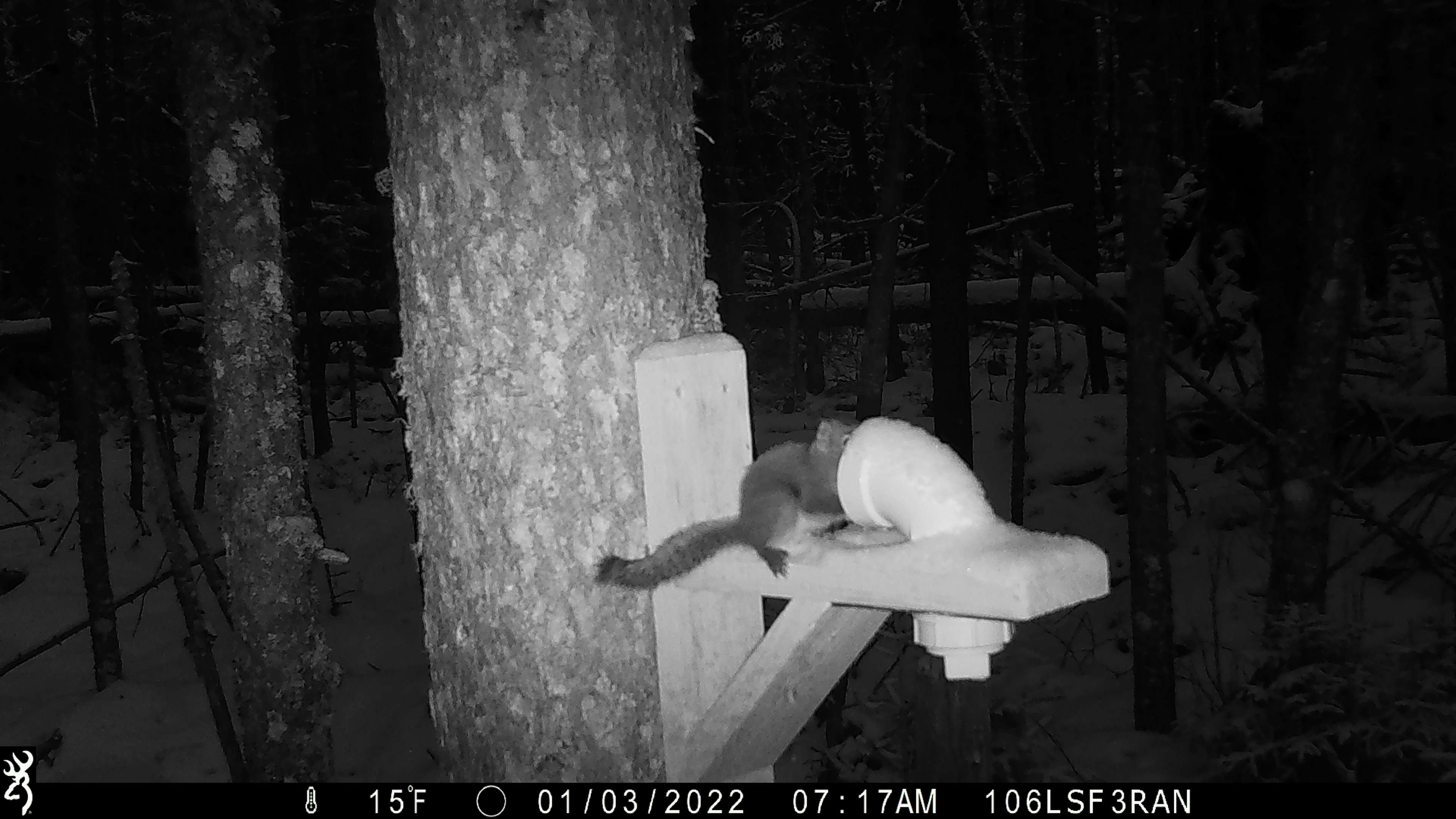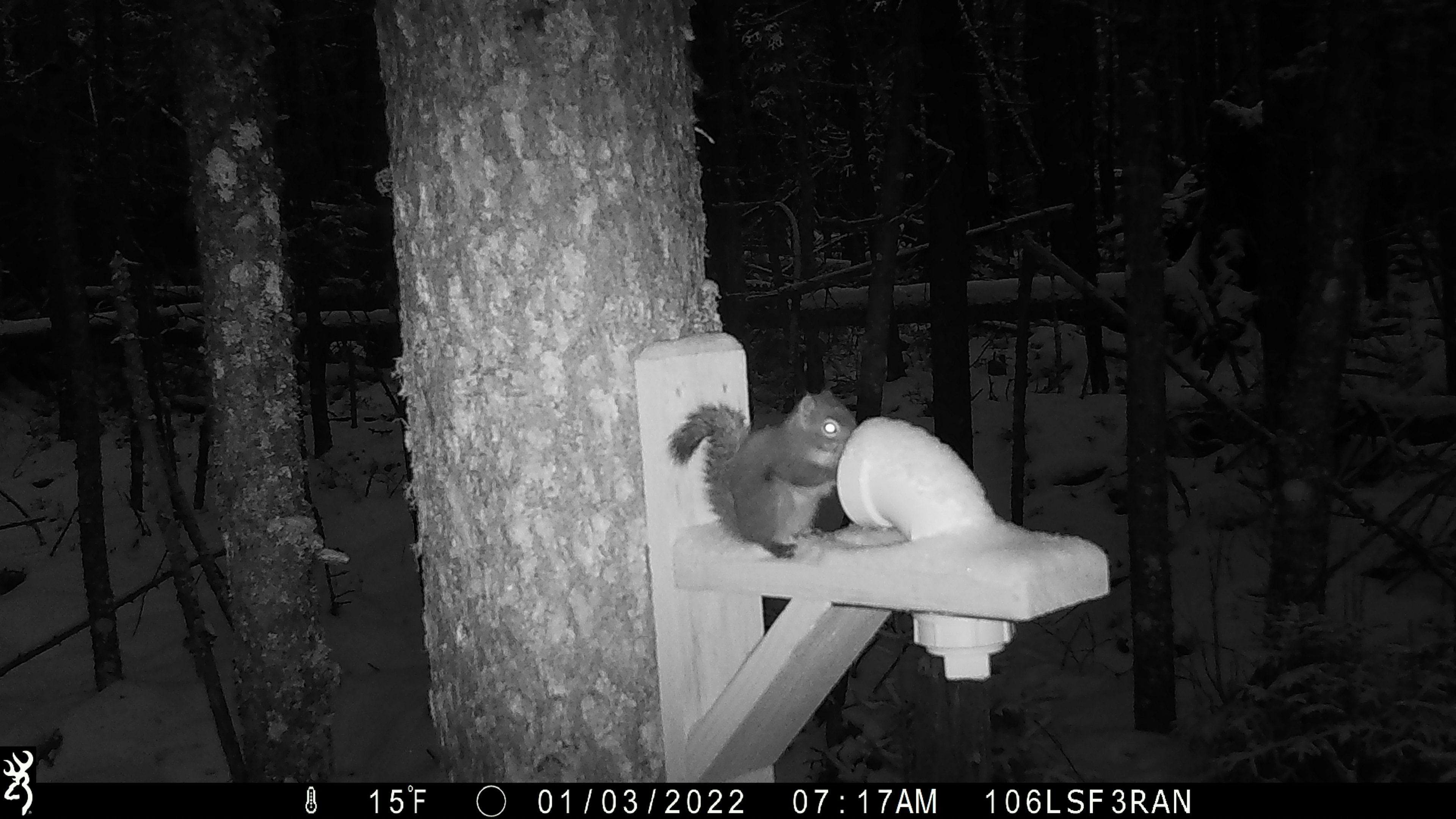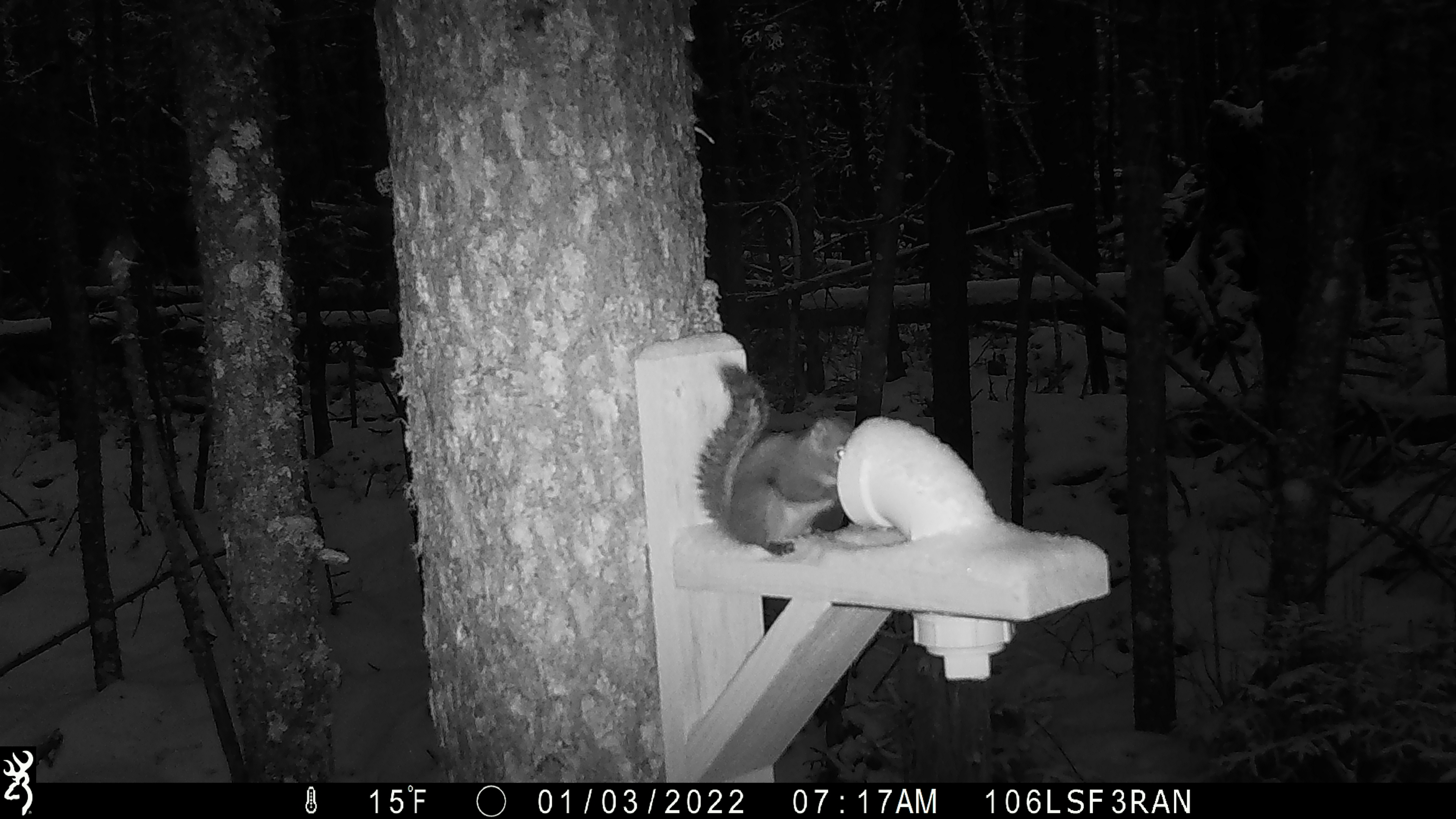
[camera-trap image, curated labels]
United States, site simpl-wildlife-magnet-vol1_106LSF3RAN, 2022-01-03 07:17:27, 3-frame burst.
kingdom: Animalia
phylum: Chordata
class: Mammalia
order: Rodentia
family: Sciuridae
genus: Tamiasciurus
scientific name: Tamiasciurus hudsonicus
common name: red squirrel